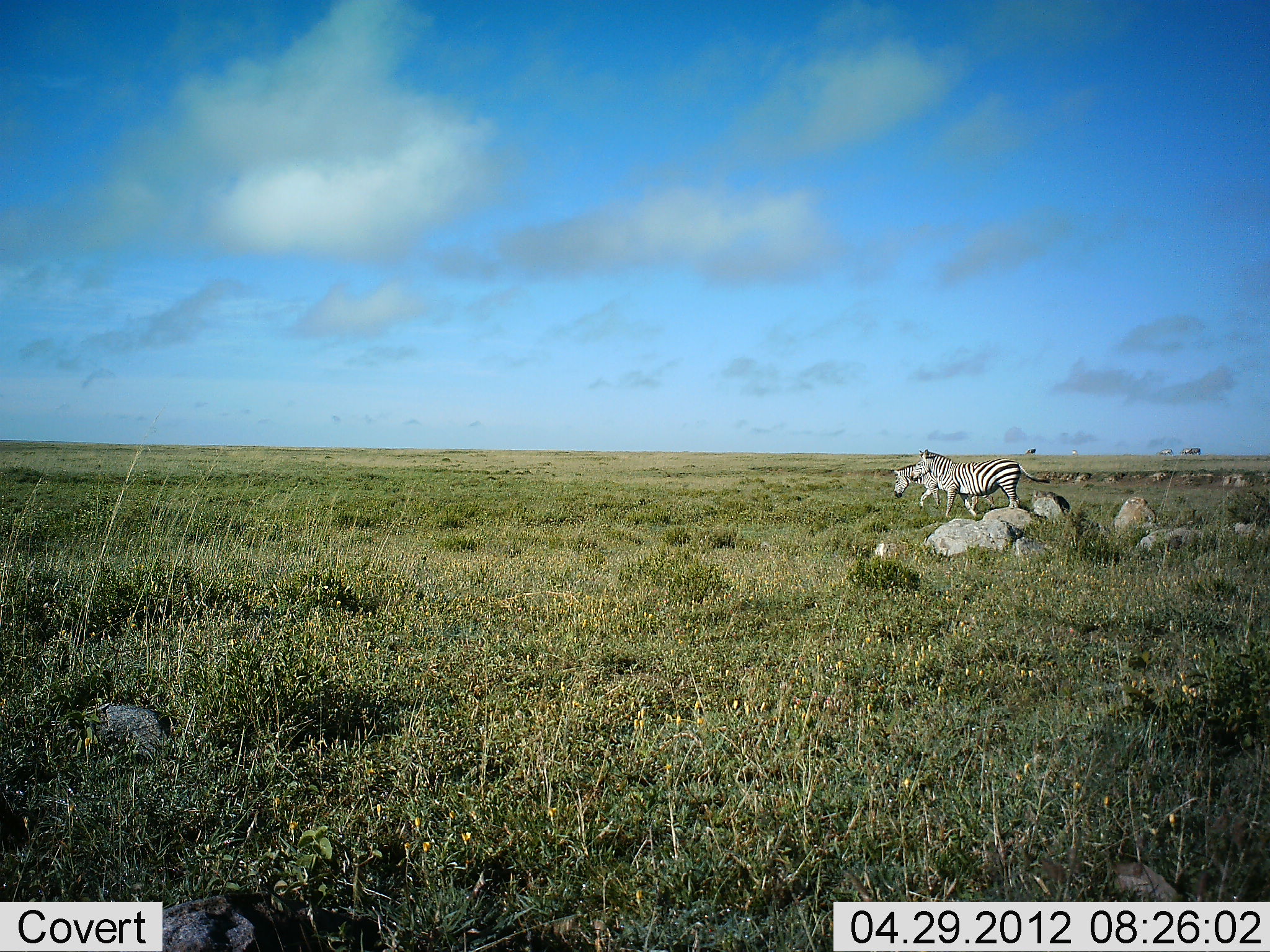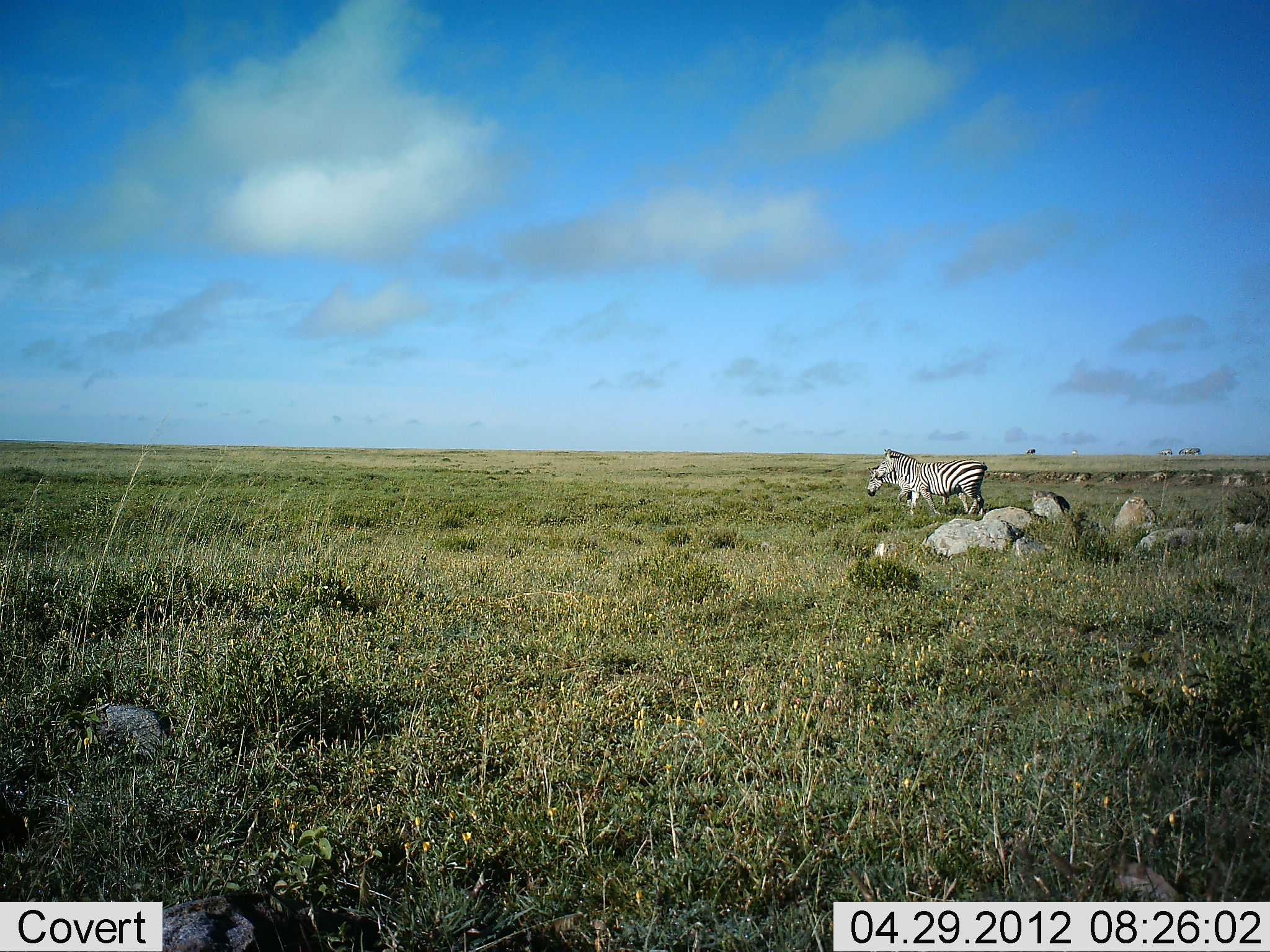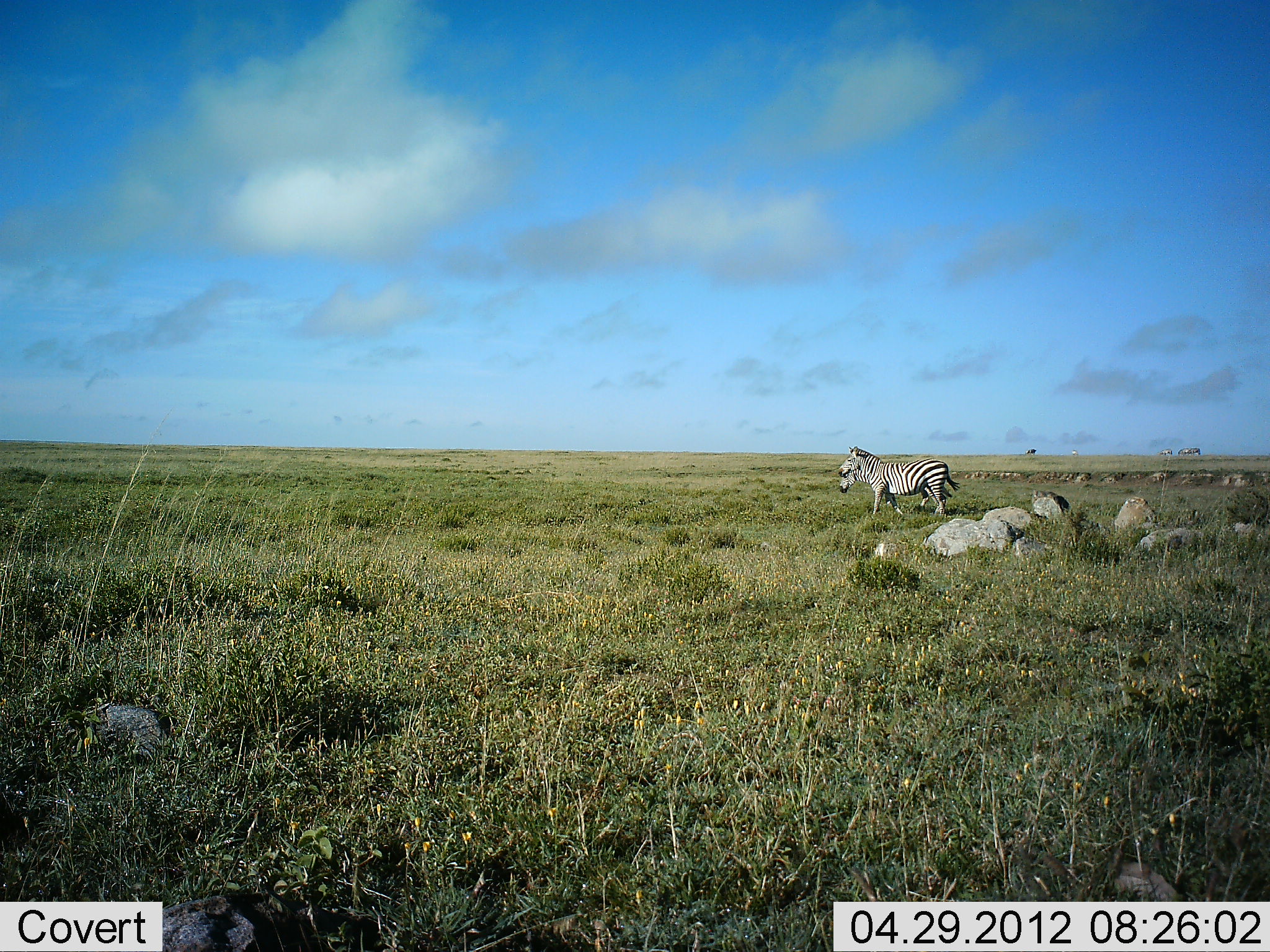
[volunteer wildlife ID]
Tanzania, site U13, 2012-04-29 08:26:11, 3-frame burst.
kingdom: Animalia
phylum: Chordata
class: Mammalia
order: Perissodactyla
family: Equidae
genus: Equus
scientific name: Equus quagga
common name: plains zebra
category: zebra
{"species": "zebra (plains zebra) (Equus quagga)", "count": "2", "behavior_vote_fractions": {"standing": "13%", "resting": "0%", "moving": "90%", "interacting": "0%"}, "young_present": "0%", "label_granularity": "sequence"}